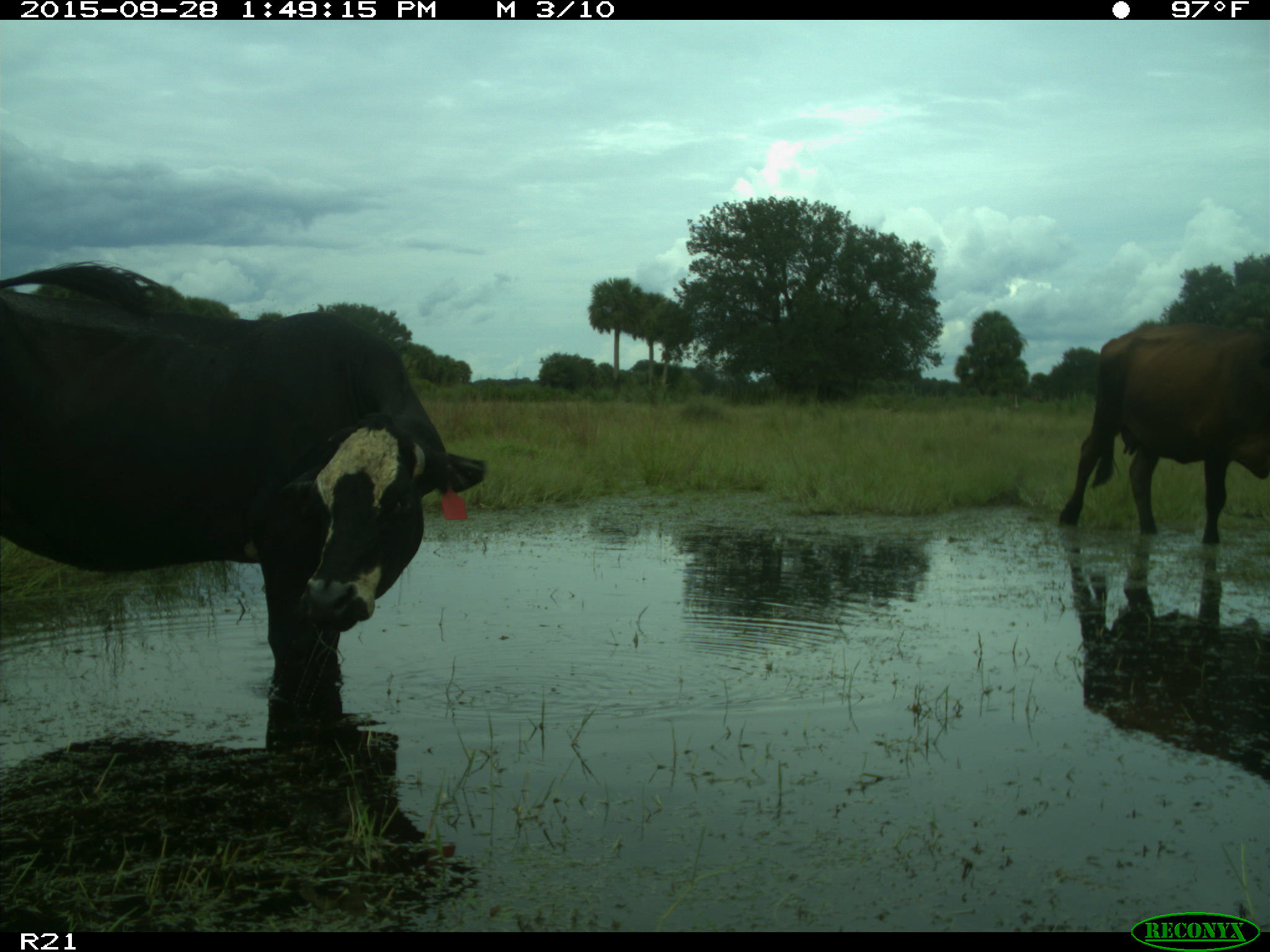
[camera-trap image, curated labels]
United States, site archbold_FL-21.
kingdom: Animalia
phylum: Chordata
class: Mammalia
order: Artiodactyla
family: Bovidae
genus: Bos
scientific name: Bos taurus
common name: domestic cow